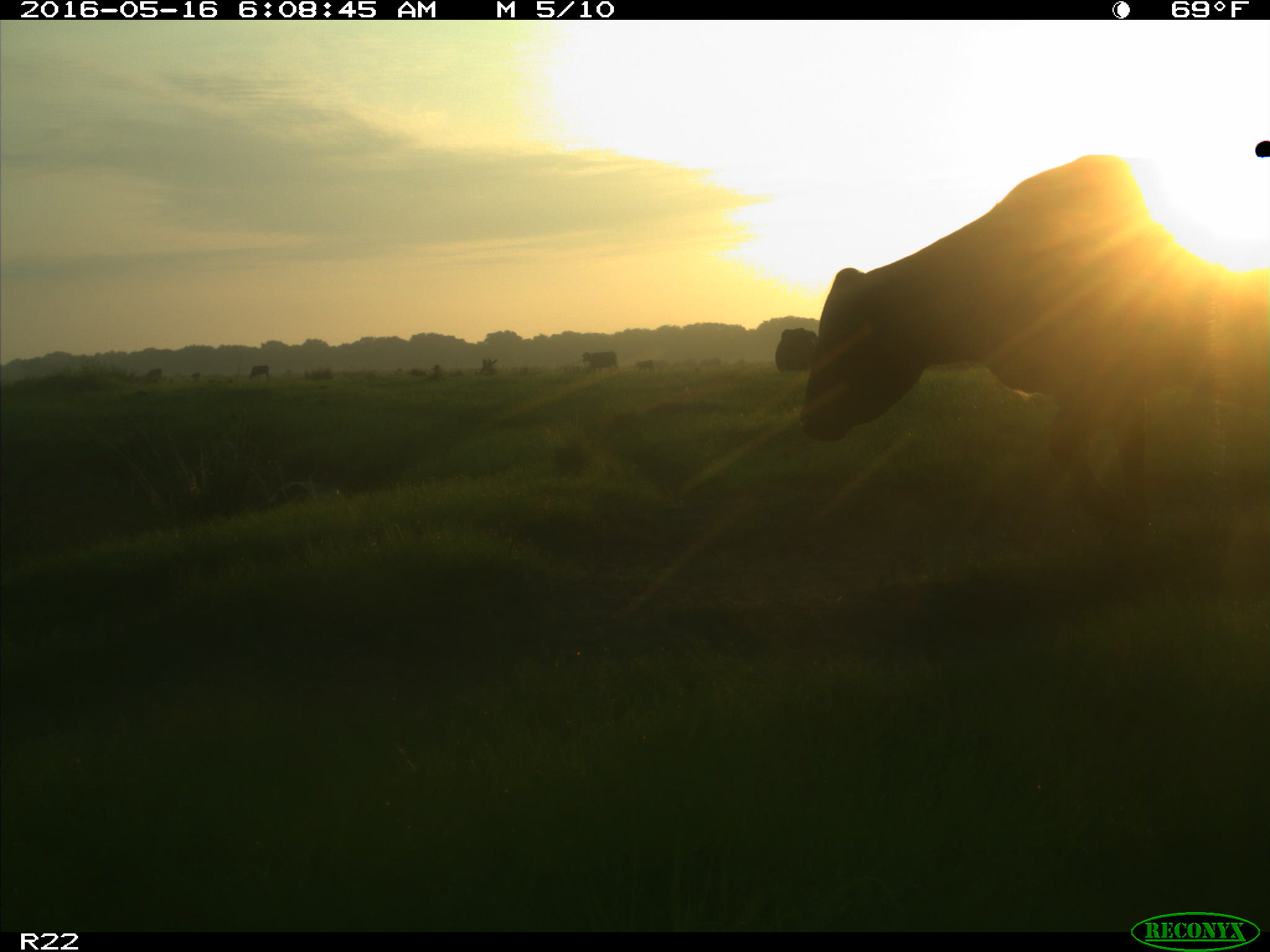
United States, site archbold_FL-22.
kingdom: Animalia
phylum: Chordata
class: Mammalia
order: Artiodactyla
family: Bovidae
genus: Bos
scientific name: Bos taurus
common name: domestic cow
Bos taurus (domestic cow).